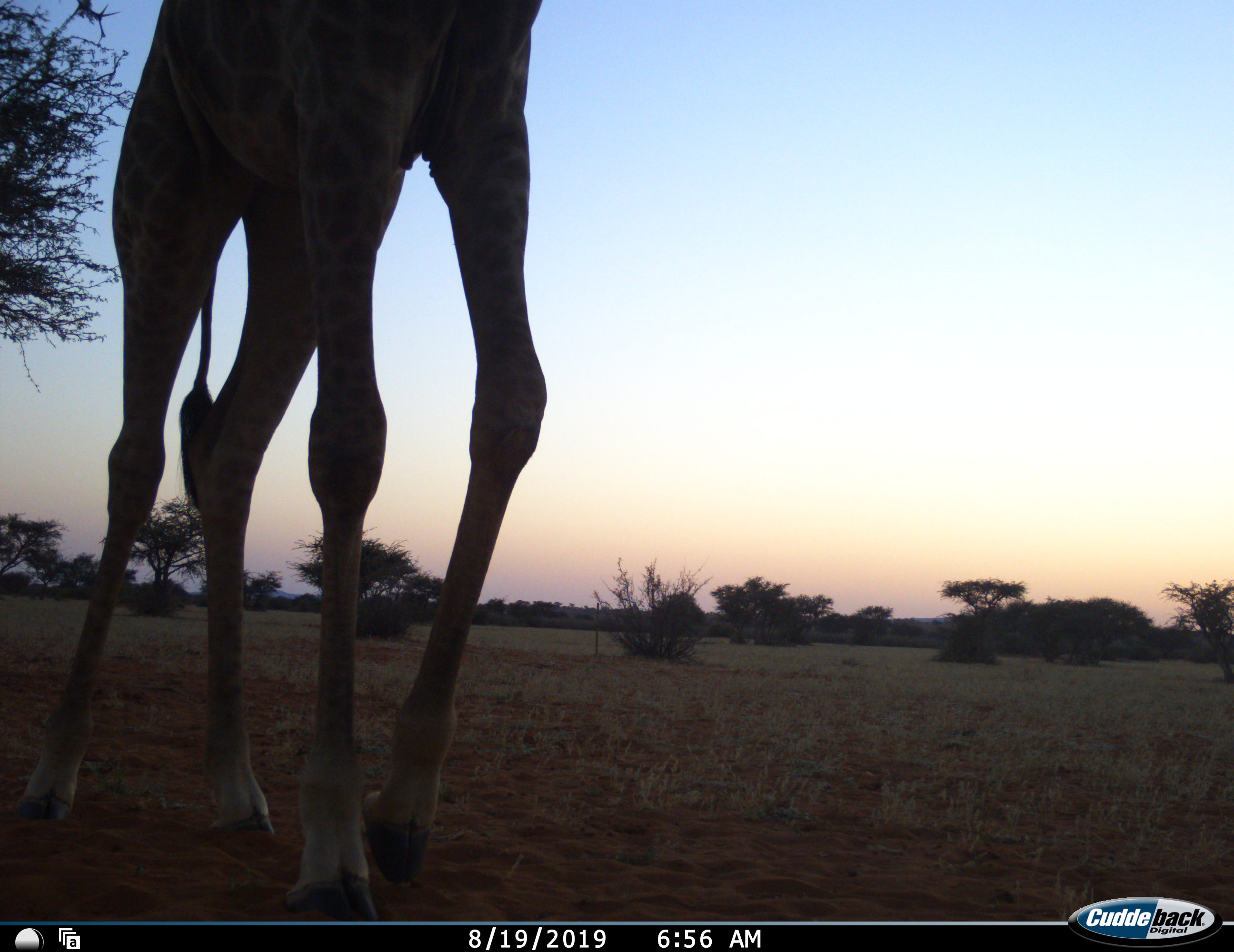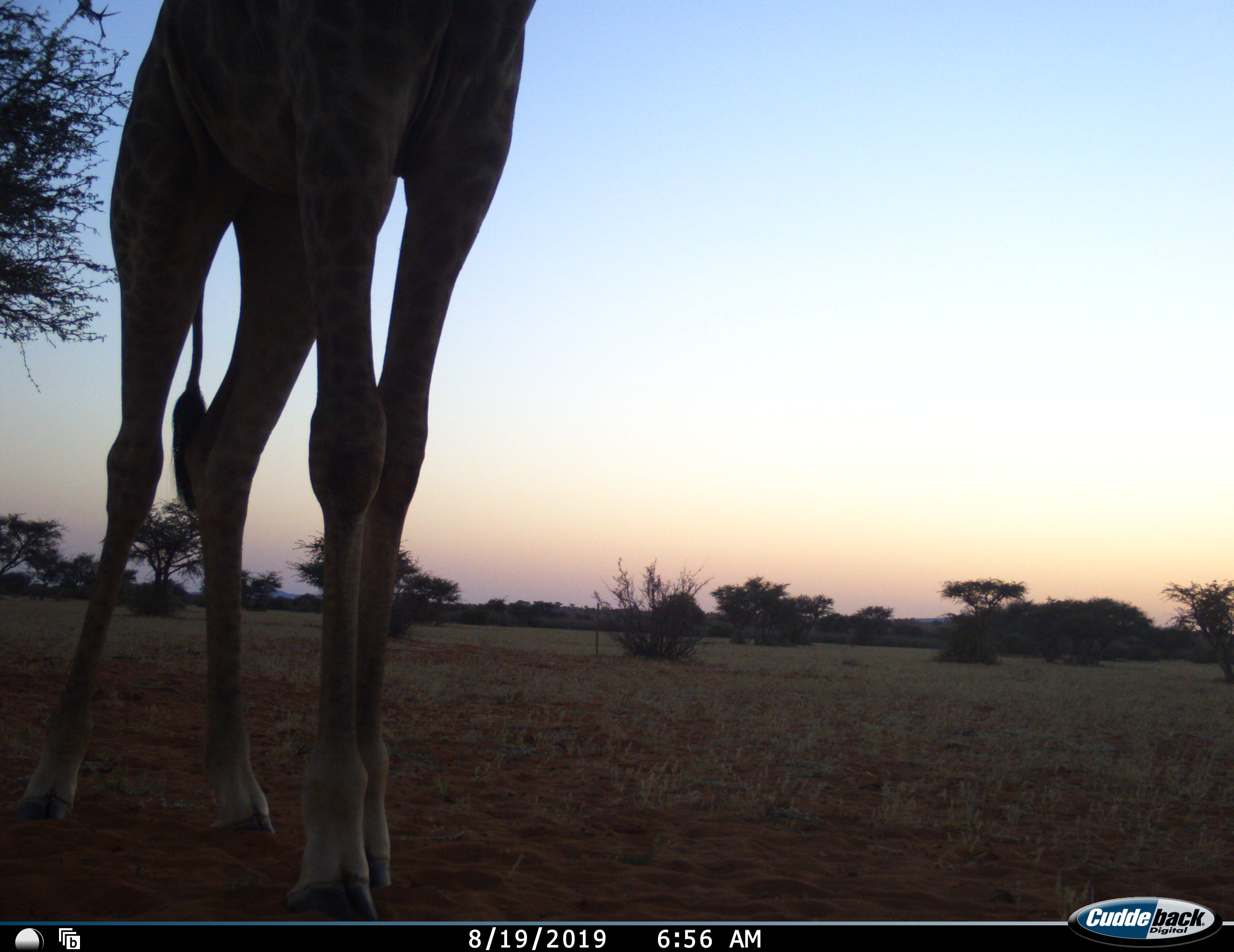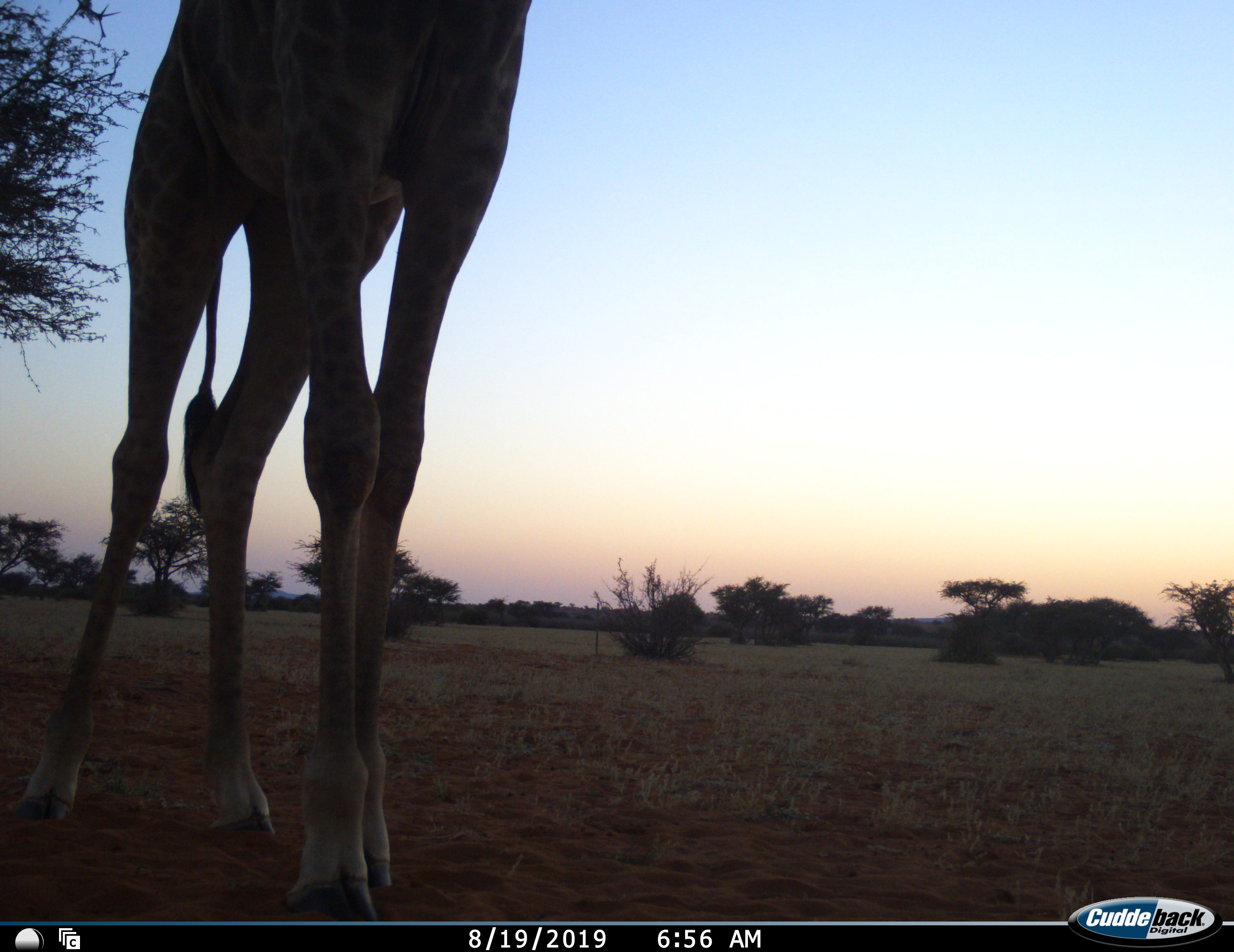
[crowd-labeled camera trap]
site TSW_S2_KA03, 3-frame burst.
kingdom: Animalia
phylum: Chordata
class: Mammalia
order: Artiodactyla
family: Giraffidae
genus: Giraffa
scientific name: Giraffa camelopardalis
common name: giraffe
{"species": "giraffe (Giraffa camelopardalis)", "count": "1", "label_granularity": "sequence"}